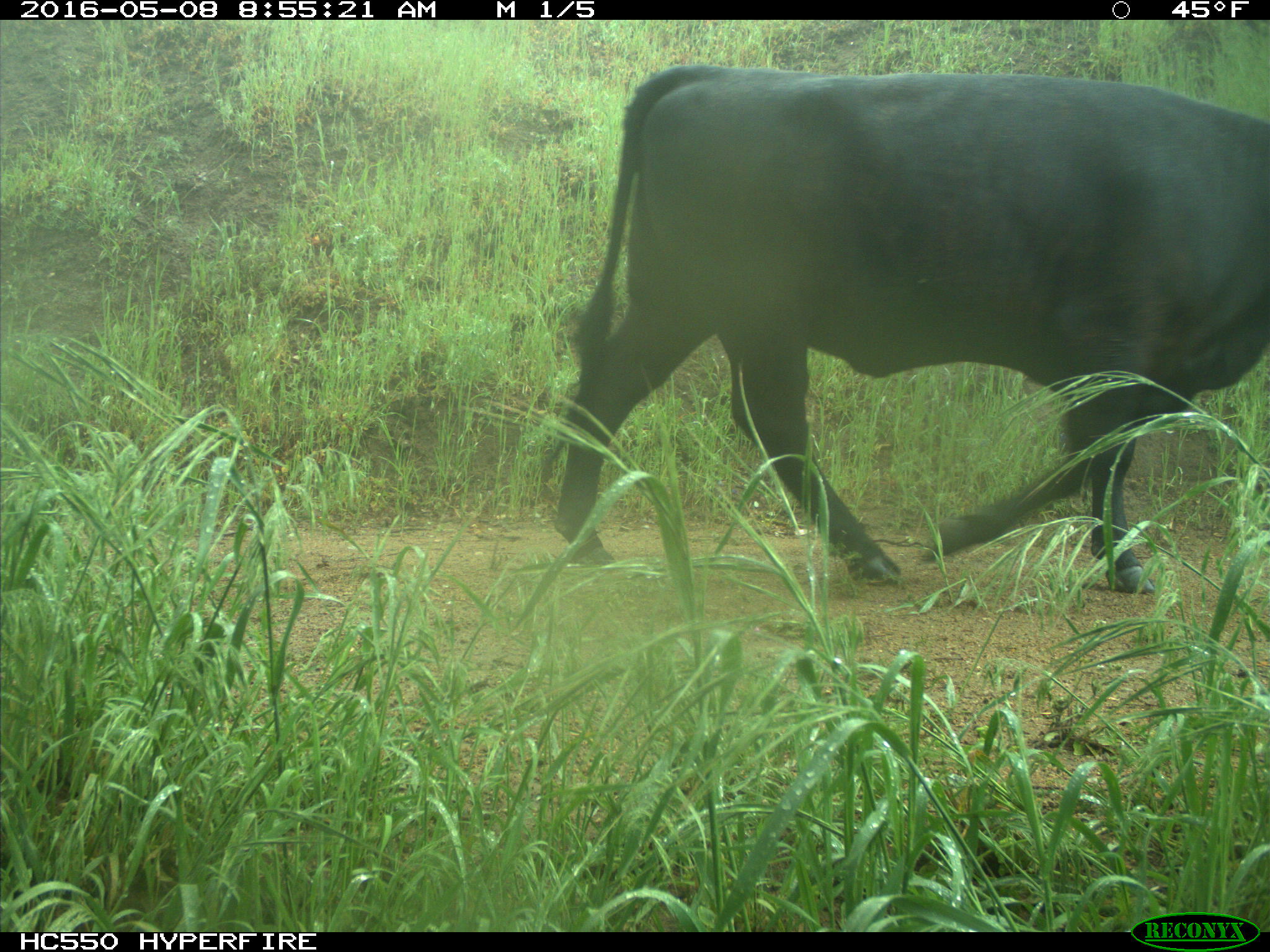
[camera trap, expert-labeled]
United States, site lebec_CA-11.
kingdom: Animalia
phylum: Chordata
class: Mammalia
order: Artiodactyla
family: Bovidae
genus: Bos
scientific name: Bos taurus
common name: domestic cow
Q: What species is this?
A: Bos taurus (domestic cow).